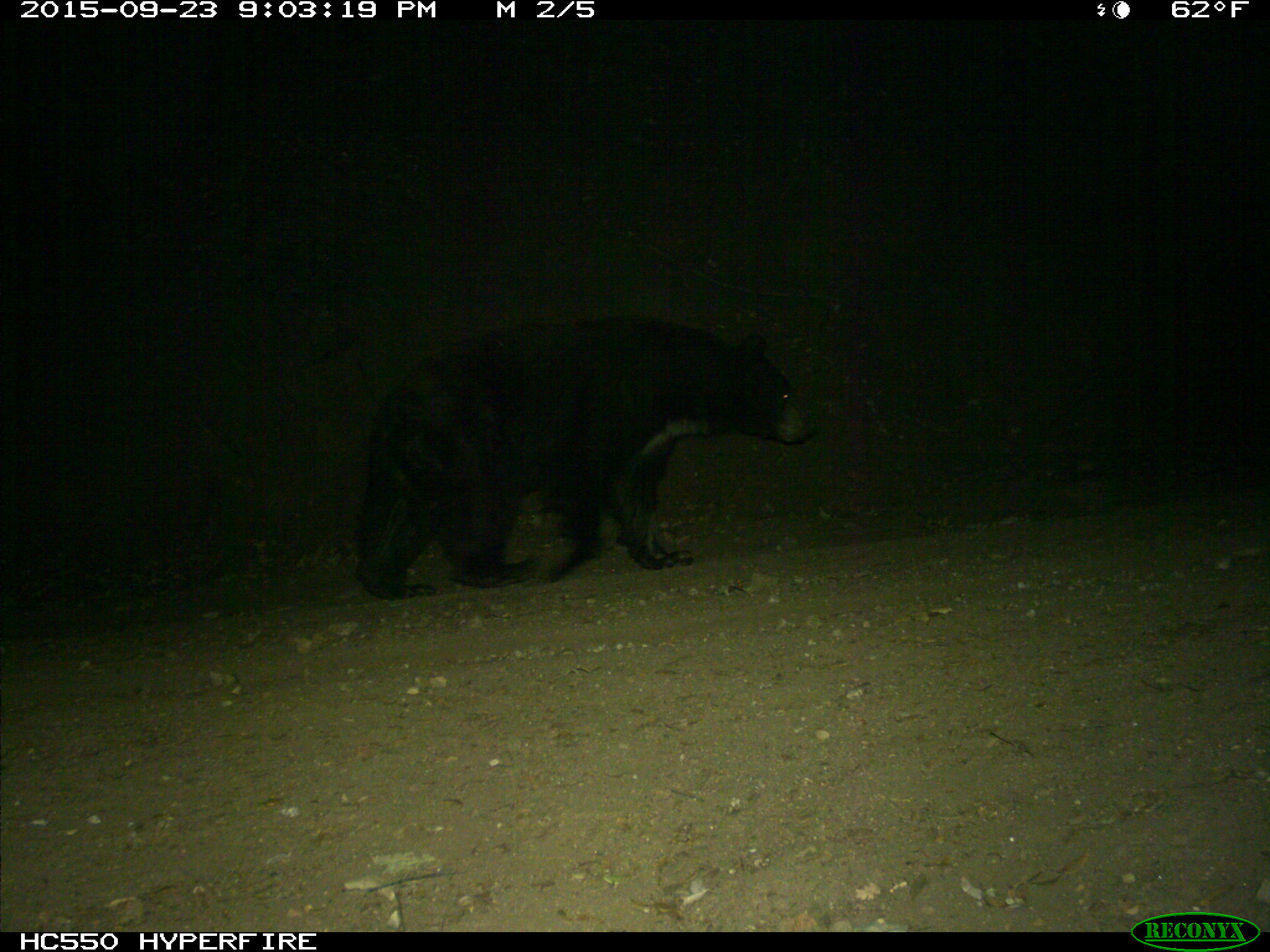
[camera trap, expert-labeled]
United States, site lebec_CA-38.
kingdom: Animalia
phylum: Chordata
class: Mammalia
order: Carnivora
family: Ursidae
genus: Ursus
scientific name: Ursus americanus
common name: american black bear